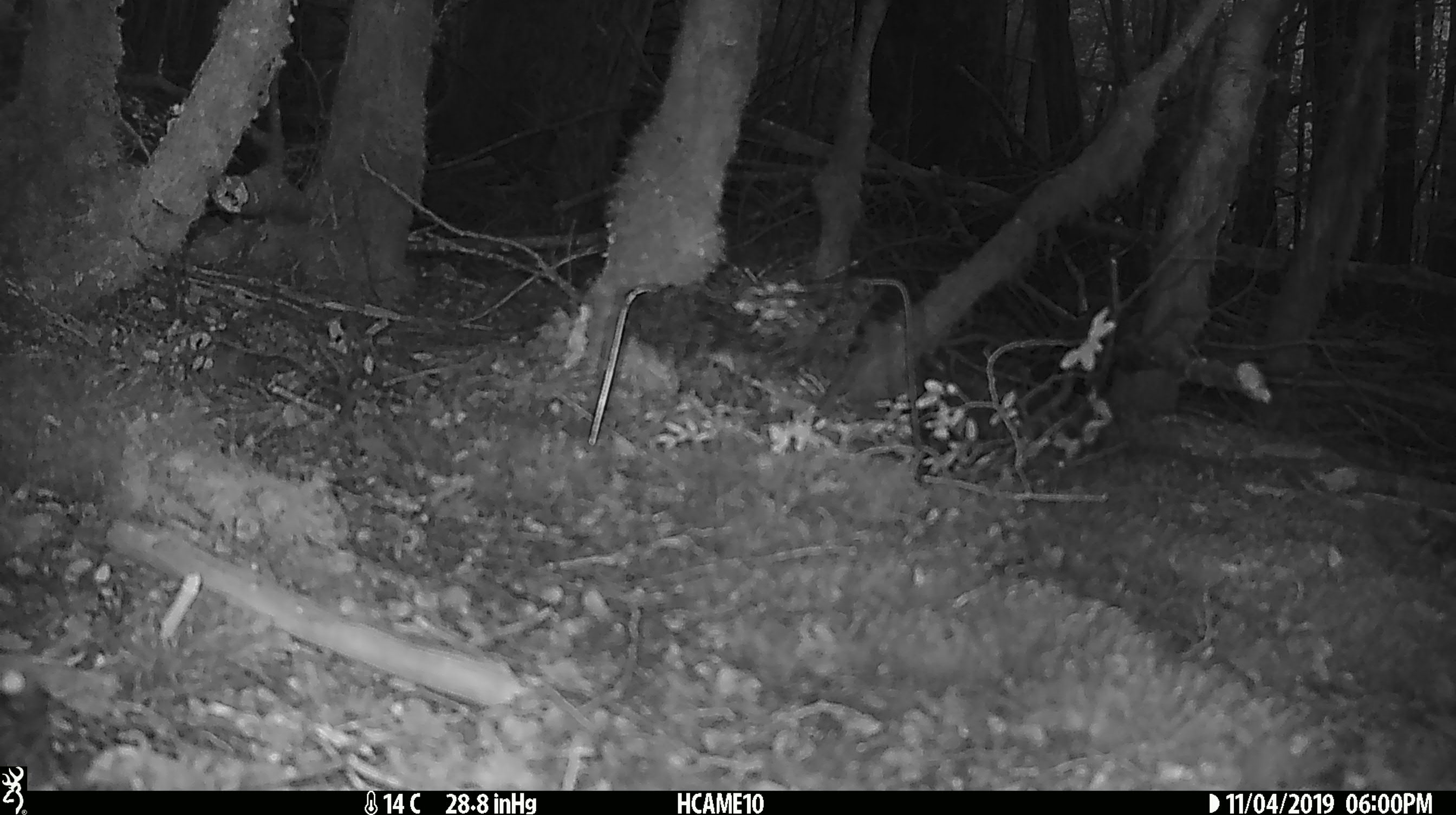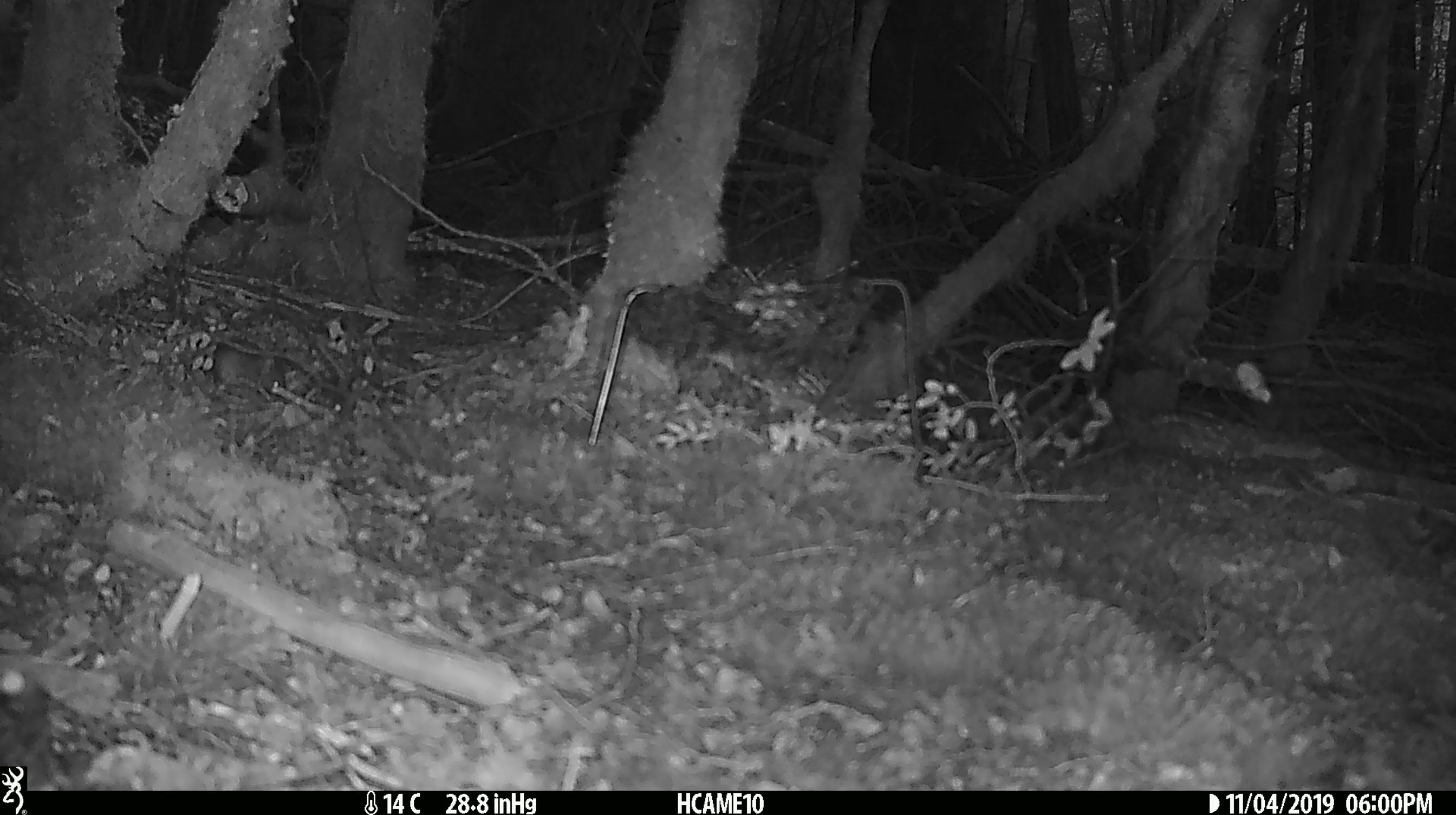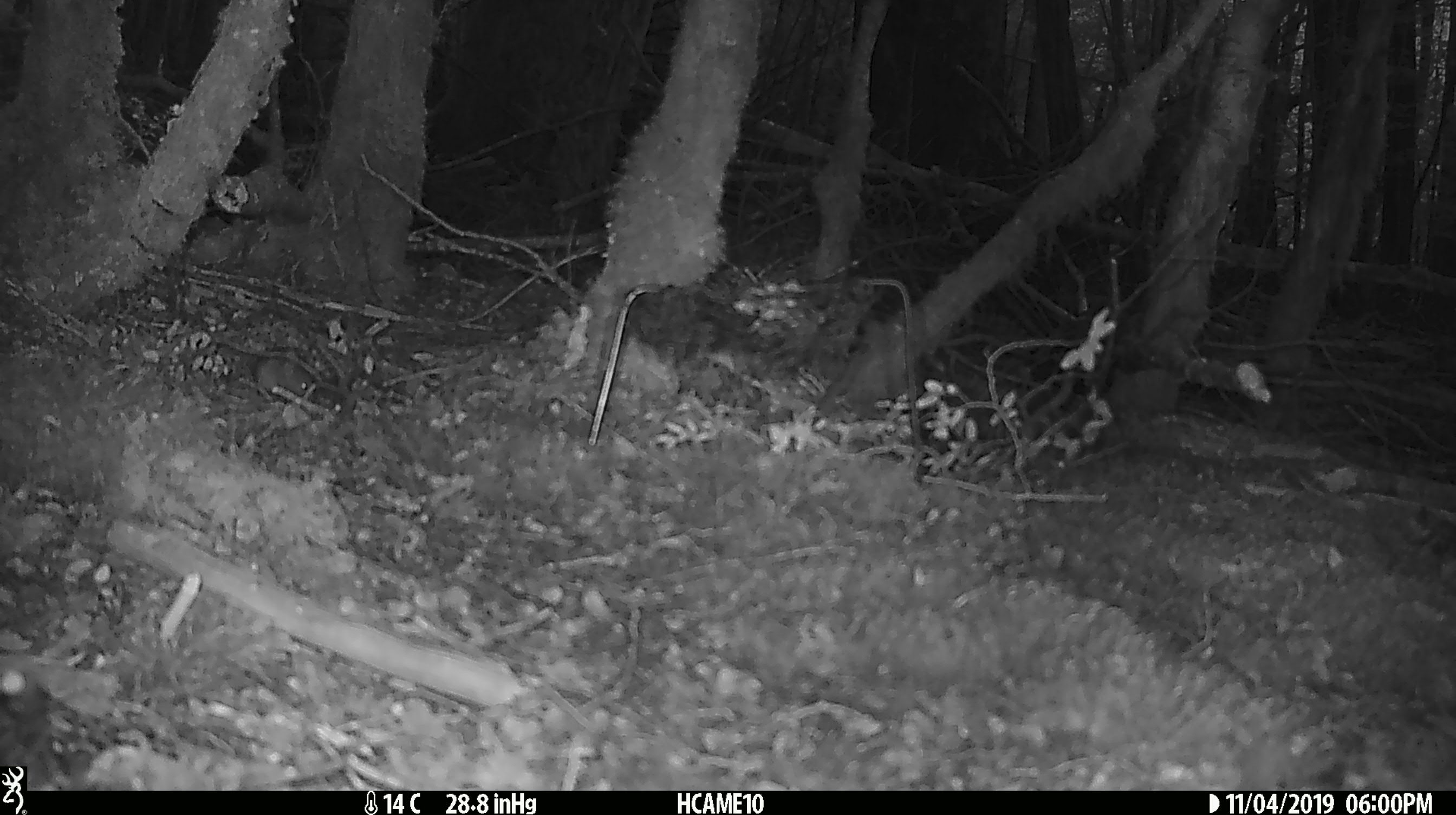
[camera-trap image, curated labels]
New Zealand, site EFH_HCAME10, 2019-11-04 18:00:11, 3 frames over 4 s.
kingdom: Animalia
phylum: Chordata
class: Mammalia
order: Rodentia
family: Muridae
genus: Mus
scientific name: Mus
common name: mouse